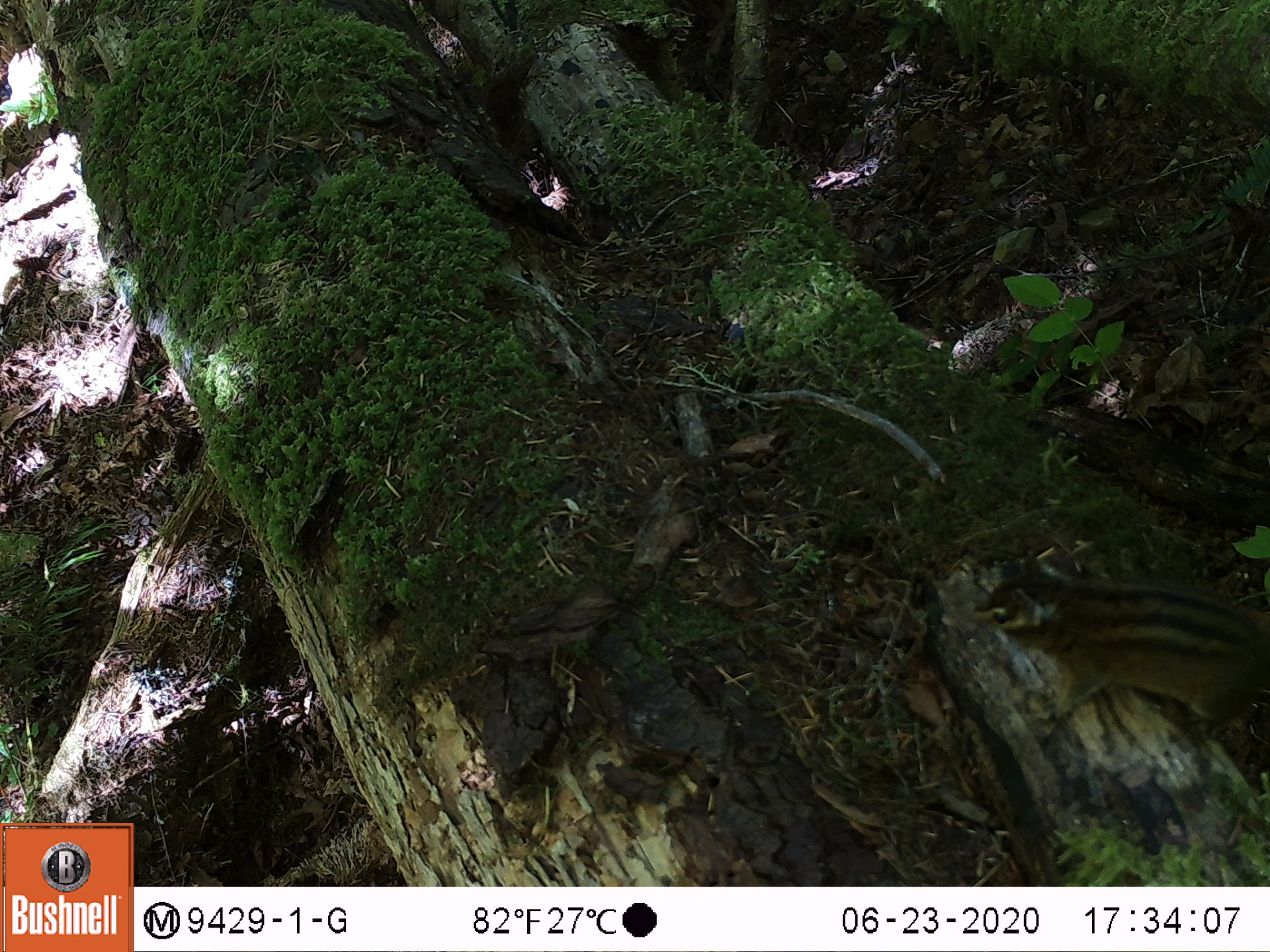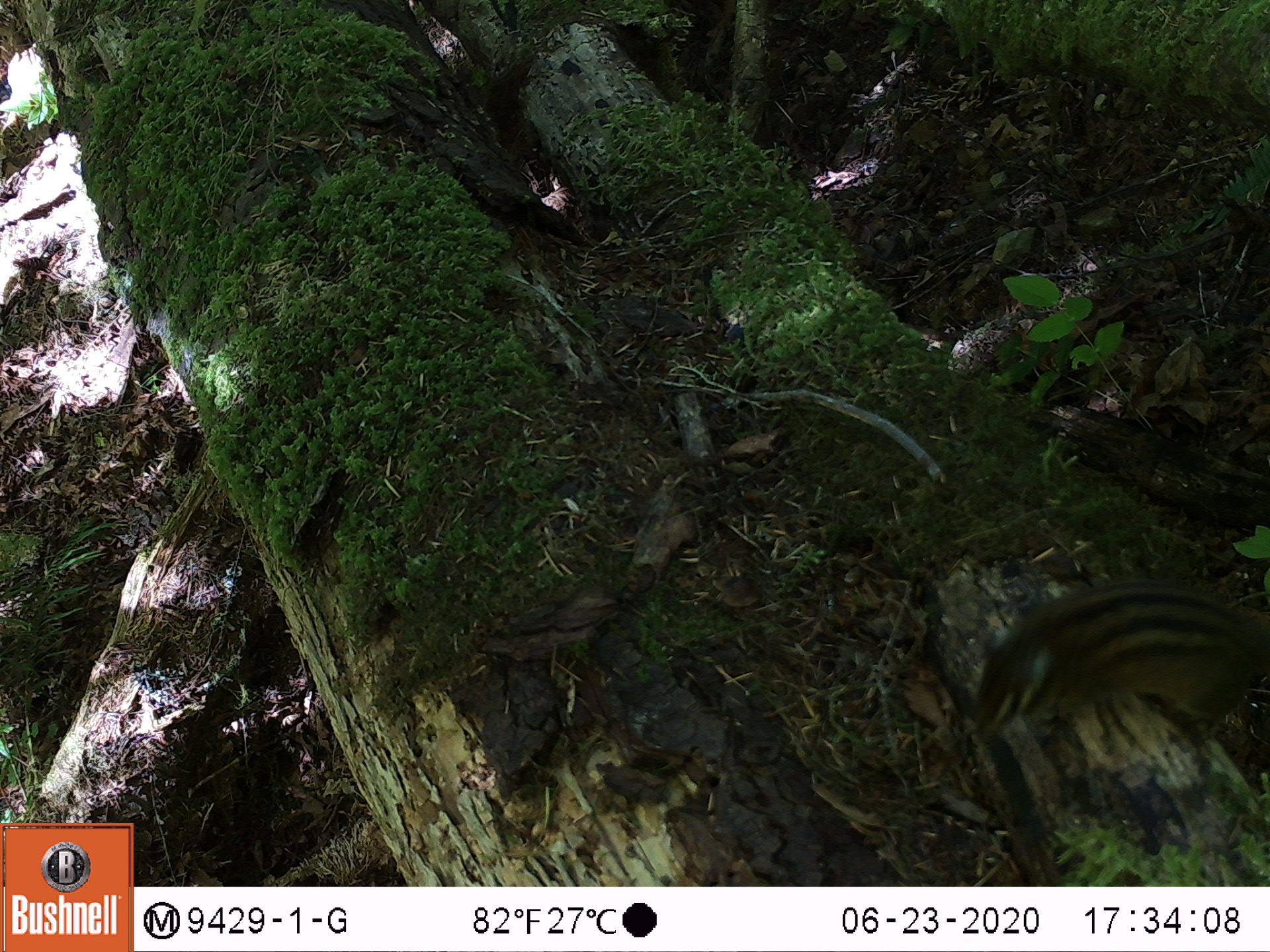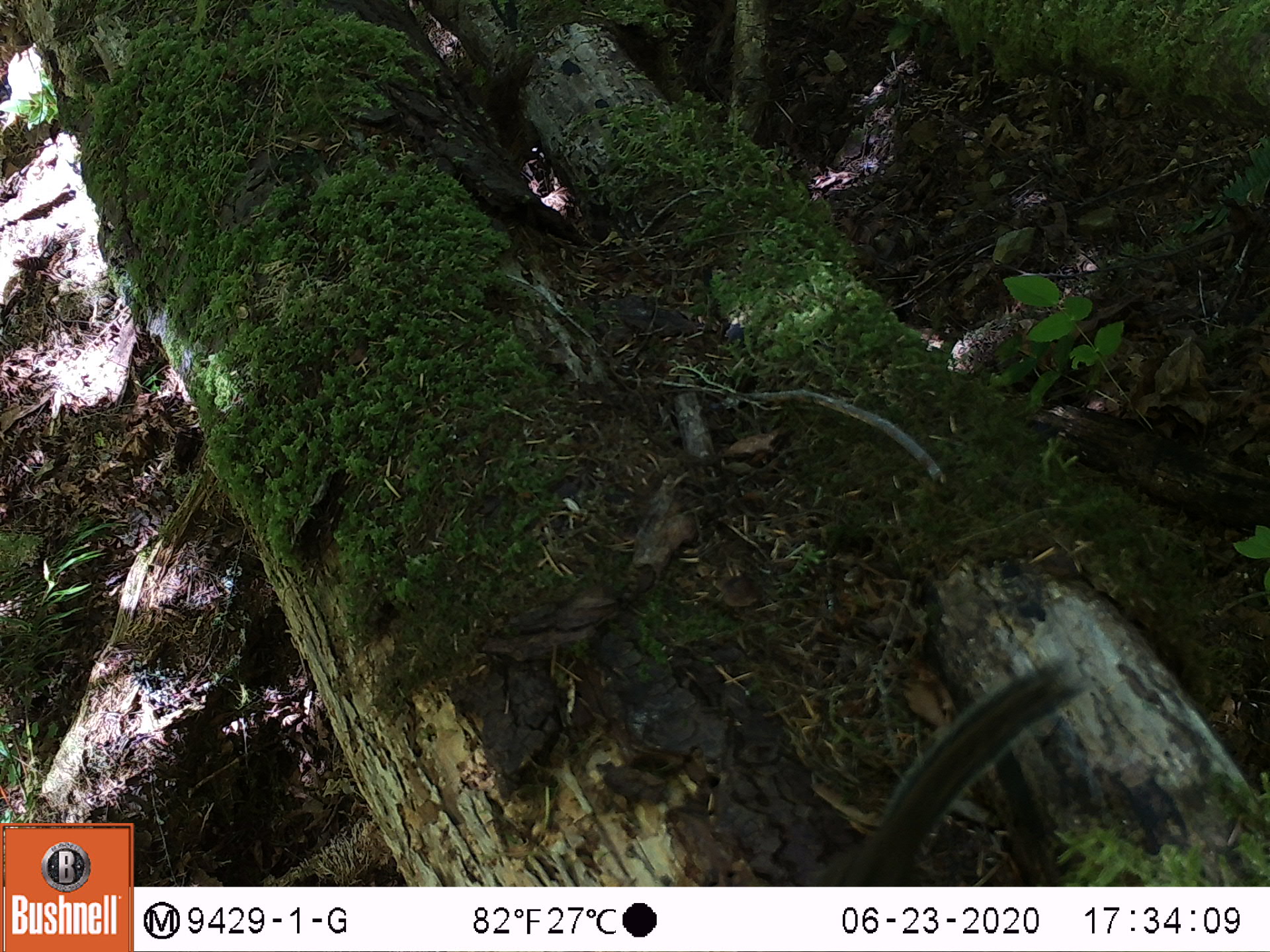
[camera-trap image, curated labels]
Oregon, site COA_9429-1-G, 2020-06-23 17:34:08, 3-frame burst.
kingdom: Animalia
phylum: Chordata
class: Mammalia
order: Rodentia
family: Sciuridae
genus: Neotamias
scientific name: Neotamias townsendii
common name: townsend's chipmunk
Townsend's chipmunk (Neotamias townsendii).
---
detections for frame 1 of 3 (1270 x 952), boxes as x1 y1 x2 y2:
townsend's chipmunk: 964 543 1268 754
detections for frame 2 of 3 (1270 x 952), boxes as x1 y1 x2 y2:
townsend's chipmunk: 960 569 1262 759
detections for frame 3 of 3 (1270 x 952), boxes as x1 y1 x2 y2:
townsend's chipmunk: 836 648 1092 880